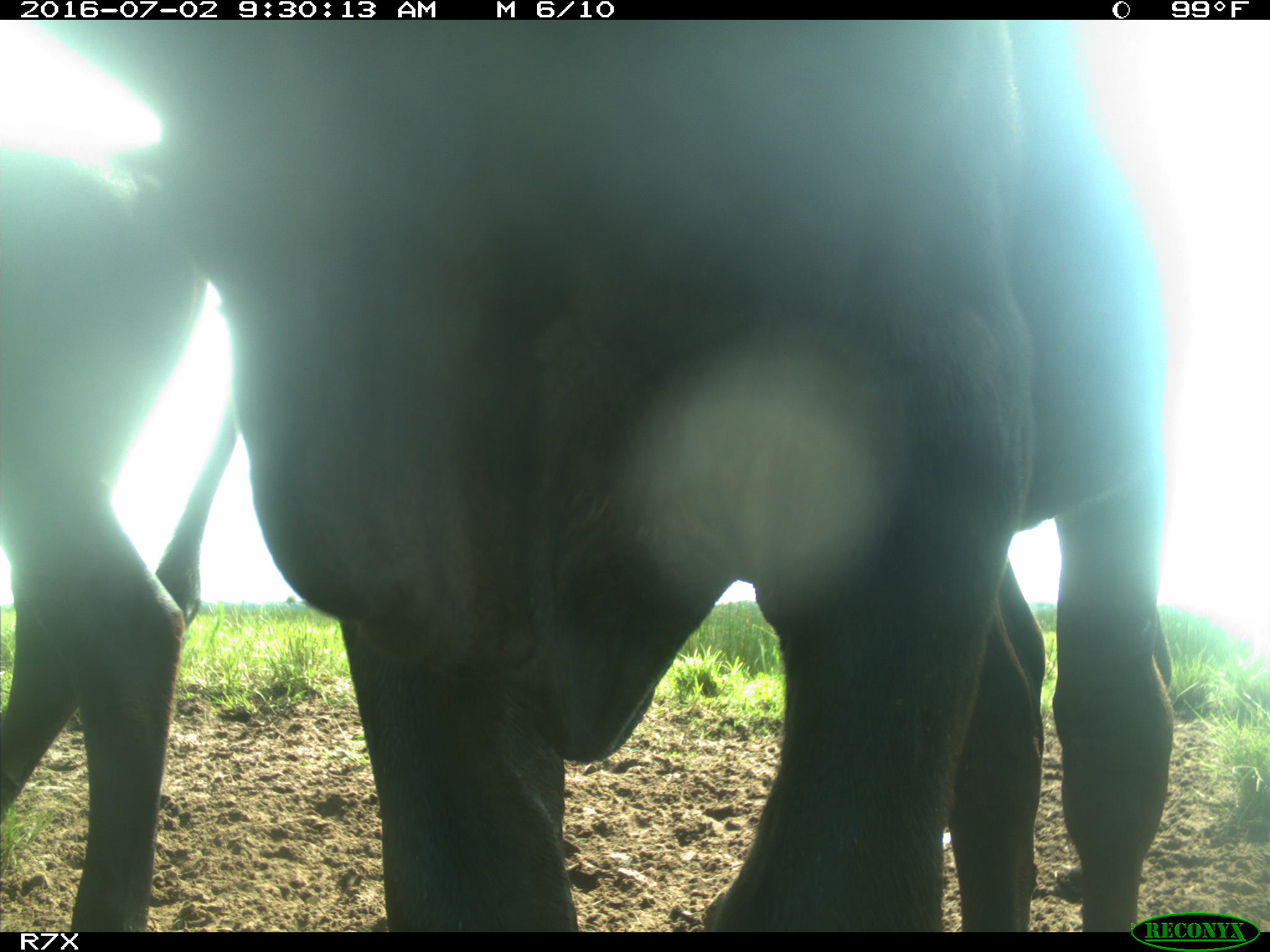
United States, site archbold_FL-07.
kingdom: Animalia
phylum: Chordata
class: Mammalia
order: Artiodactyla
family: Bovidae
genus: Bos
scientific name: Bos taurus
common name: domestic cow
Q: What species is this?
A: Bos taurus (domestic cow).